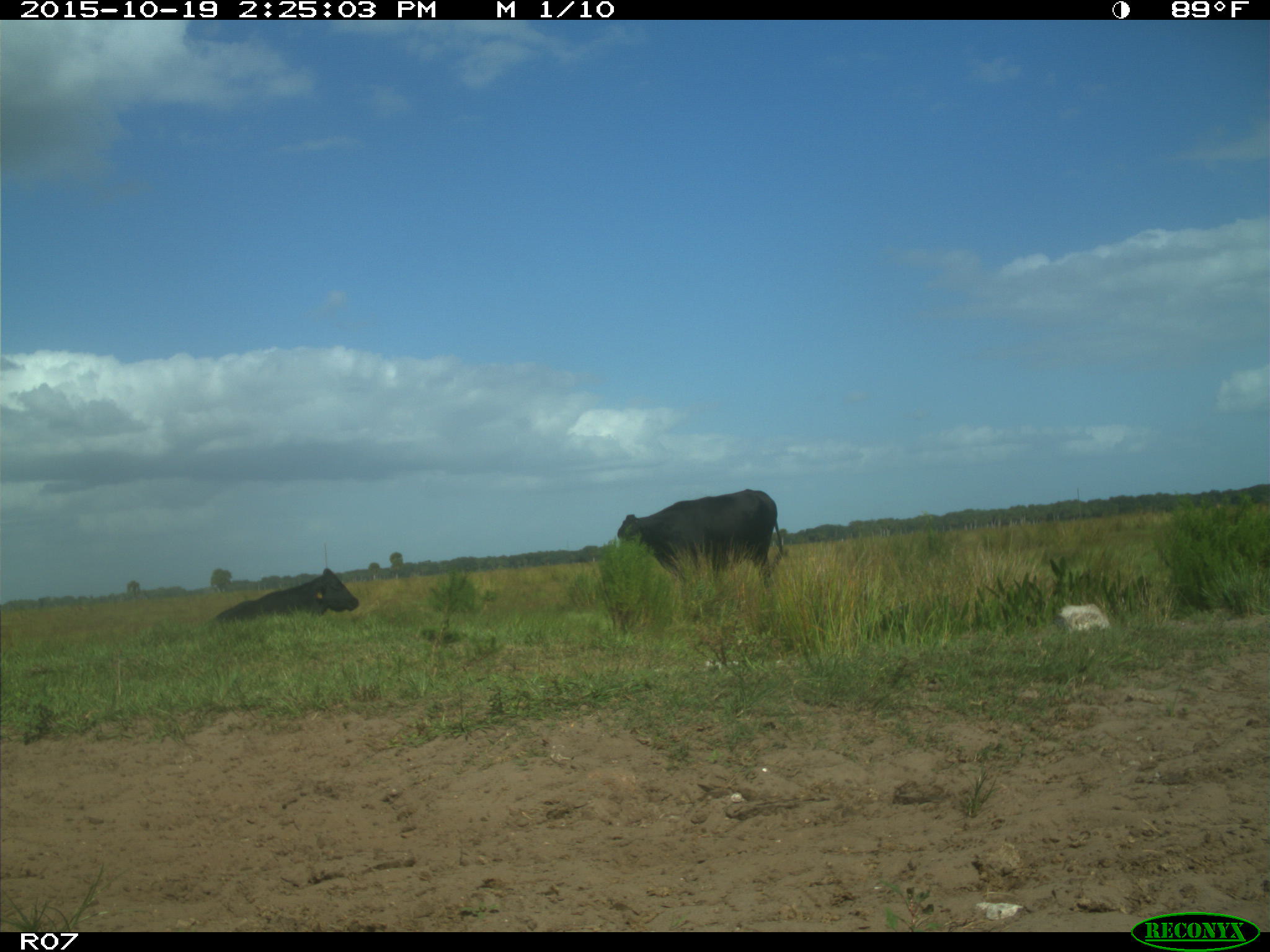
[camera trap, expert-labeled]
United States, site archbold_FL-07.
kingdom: Animalia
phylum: Chordata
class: Mammalia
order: Artiodactyla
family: Bovidae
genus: Bos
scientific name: Bos taurus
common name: domestic cow